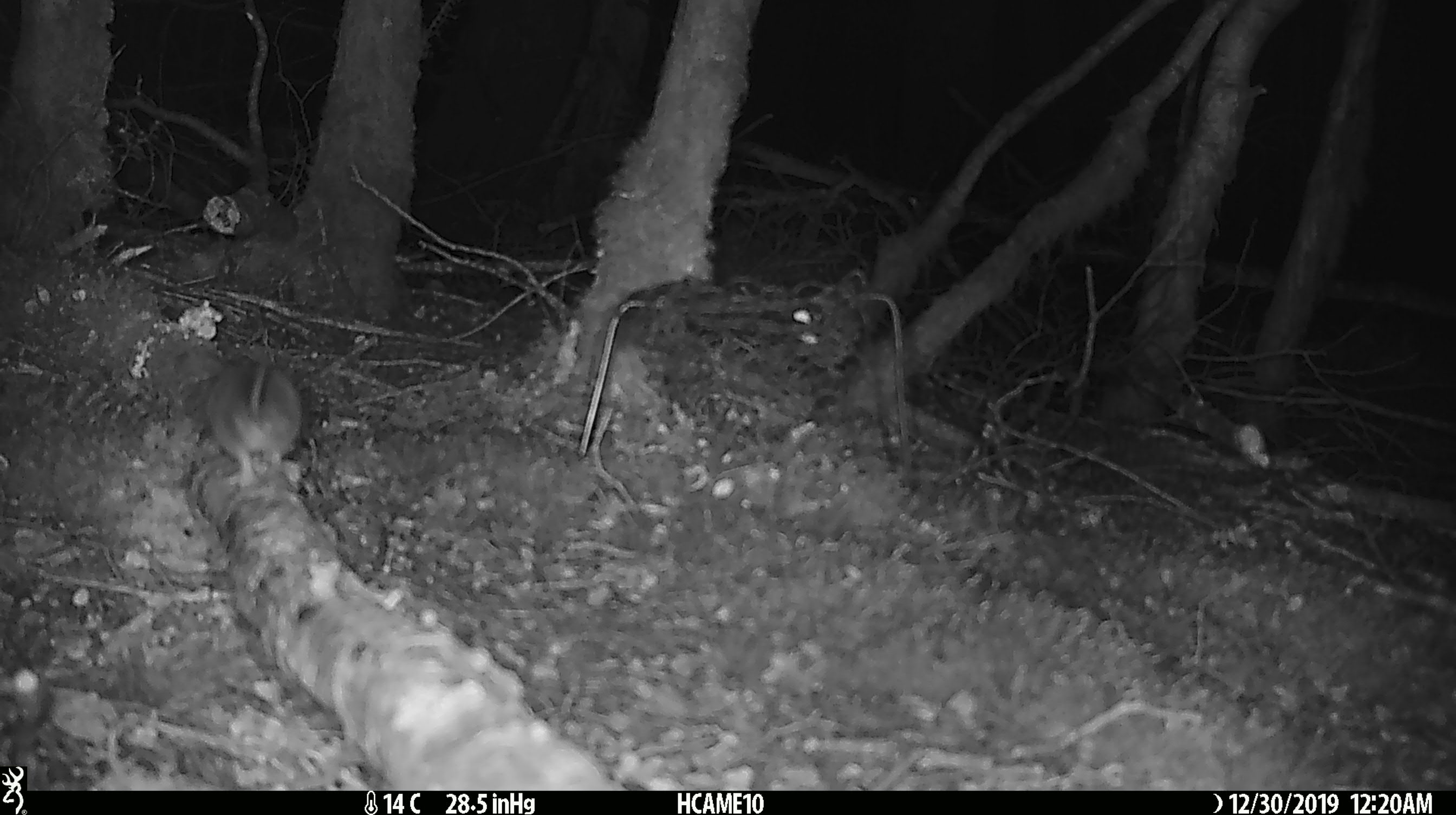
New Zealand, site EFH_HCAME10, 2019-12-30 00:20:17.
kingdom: Animalia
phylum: Chordata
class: Mammalia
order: Rodentia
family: Muridae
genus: Mus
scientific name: Mus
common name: mouse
Mouse (Mus).